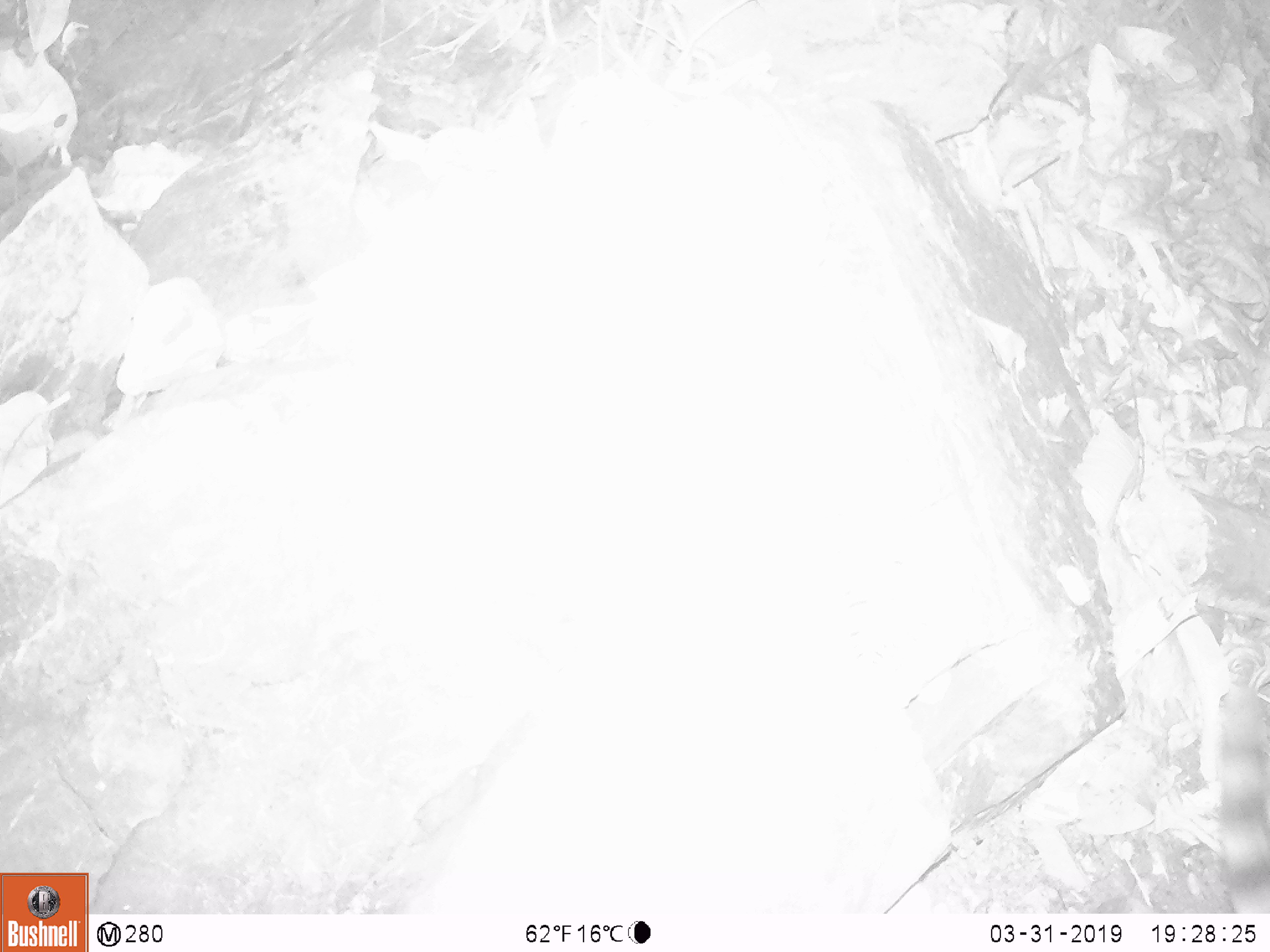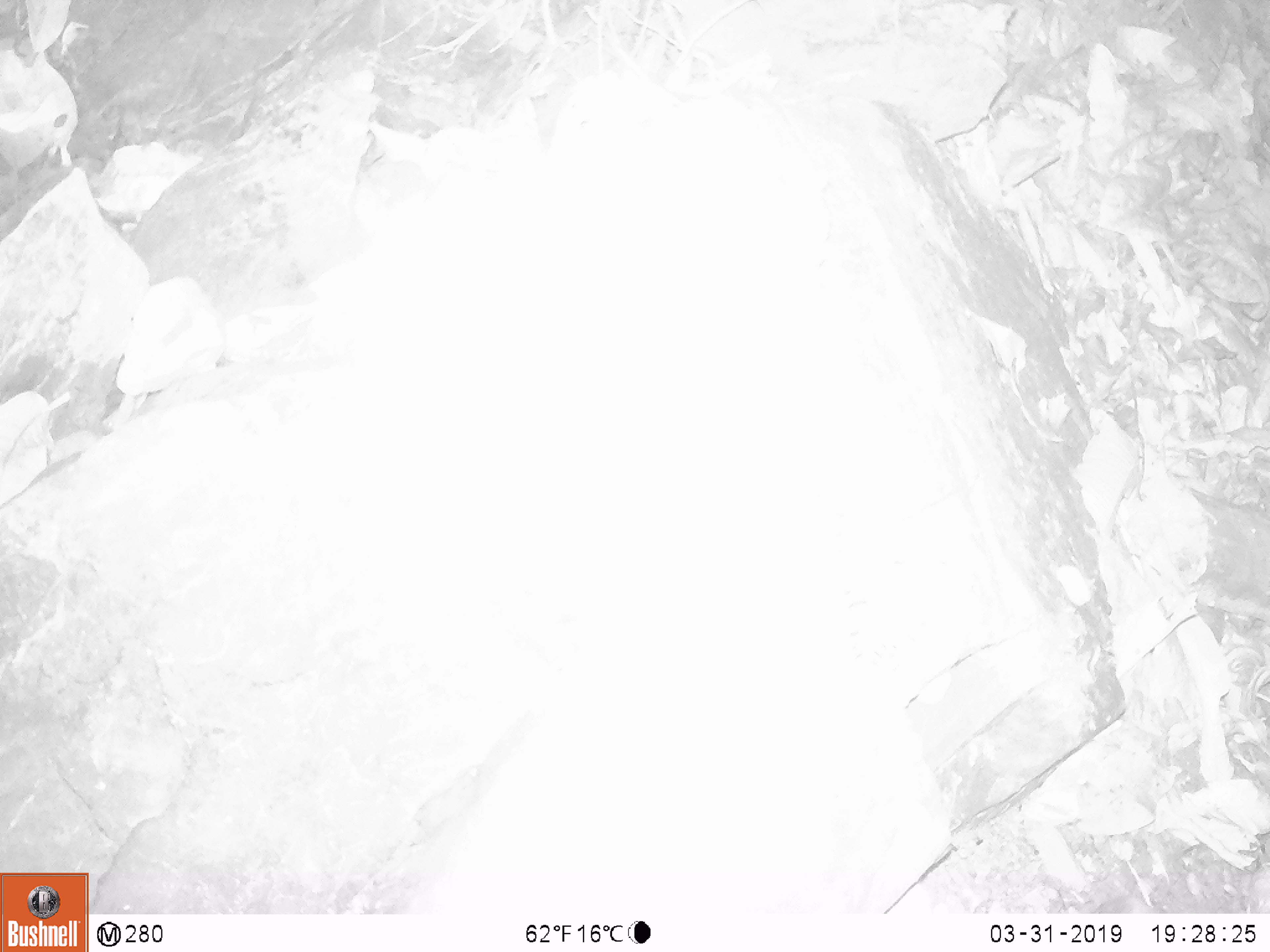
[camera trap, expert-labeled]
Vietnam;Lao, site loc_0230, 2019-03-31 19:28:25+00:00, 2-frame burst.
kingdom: Animalia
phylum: Chordata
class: Mammalia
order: Carnivora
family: Prionodontidae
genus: Prionodon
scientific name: Prionodon pardicolor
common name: spotted linsang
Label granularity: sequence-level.